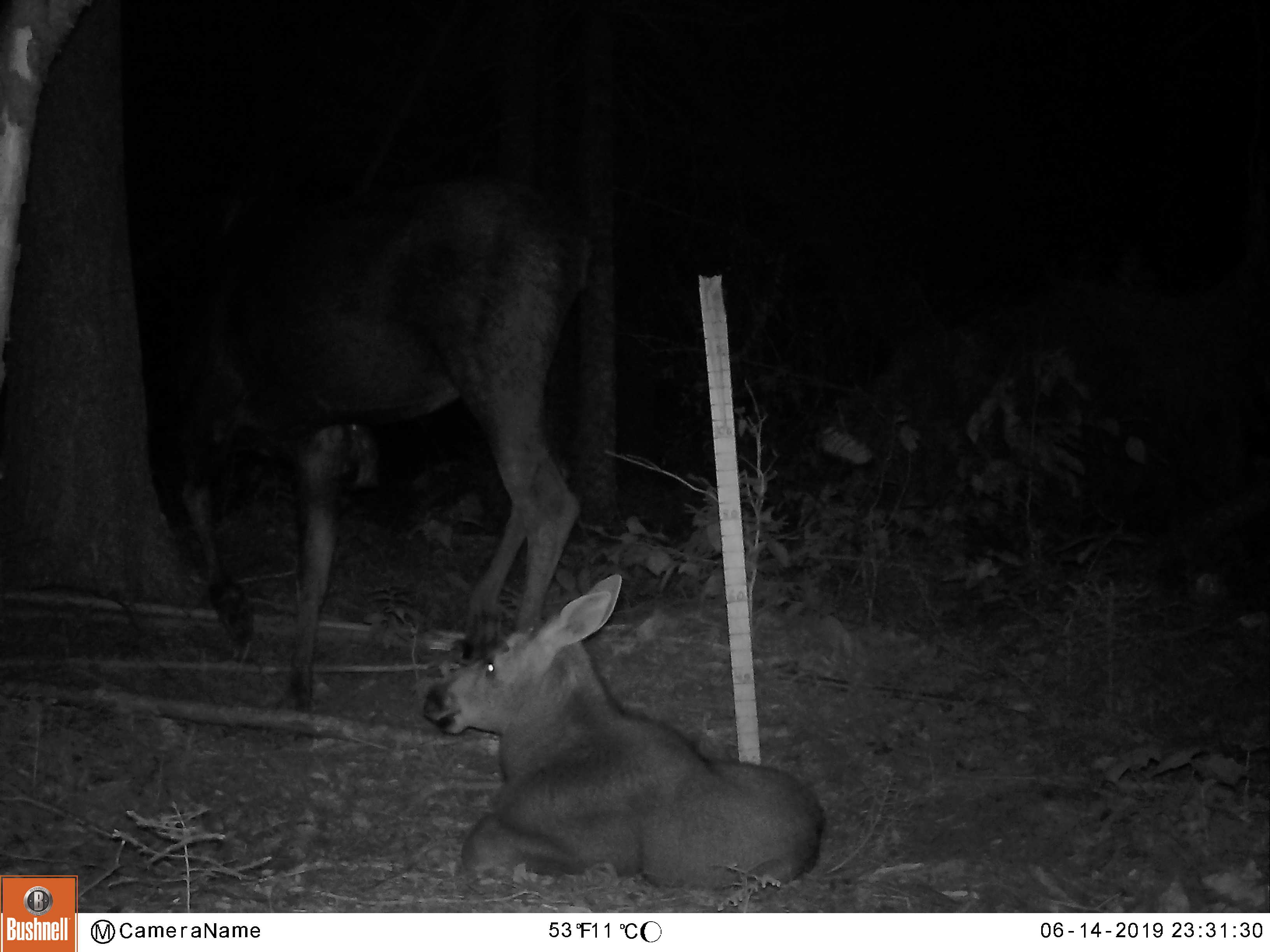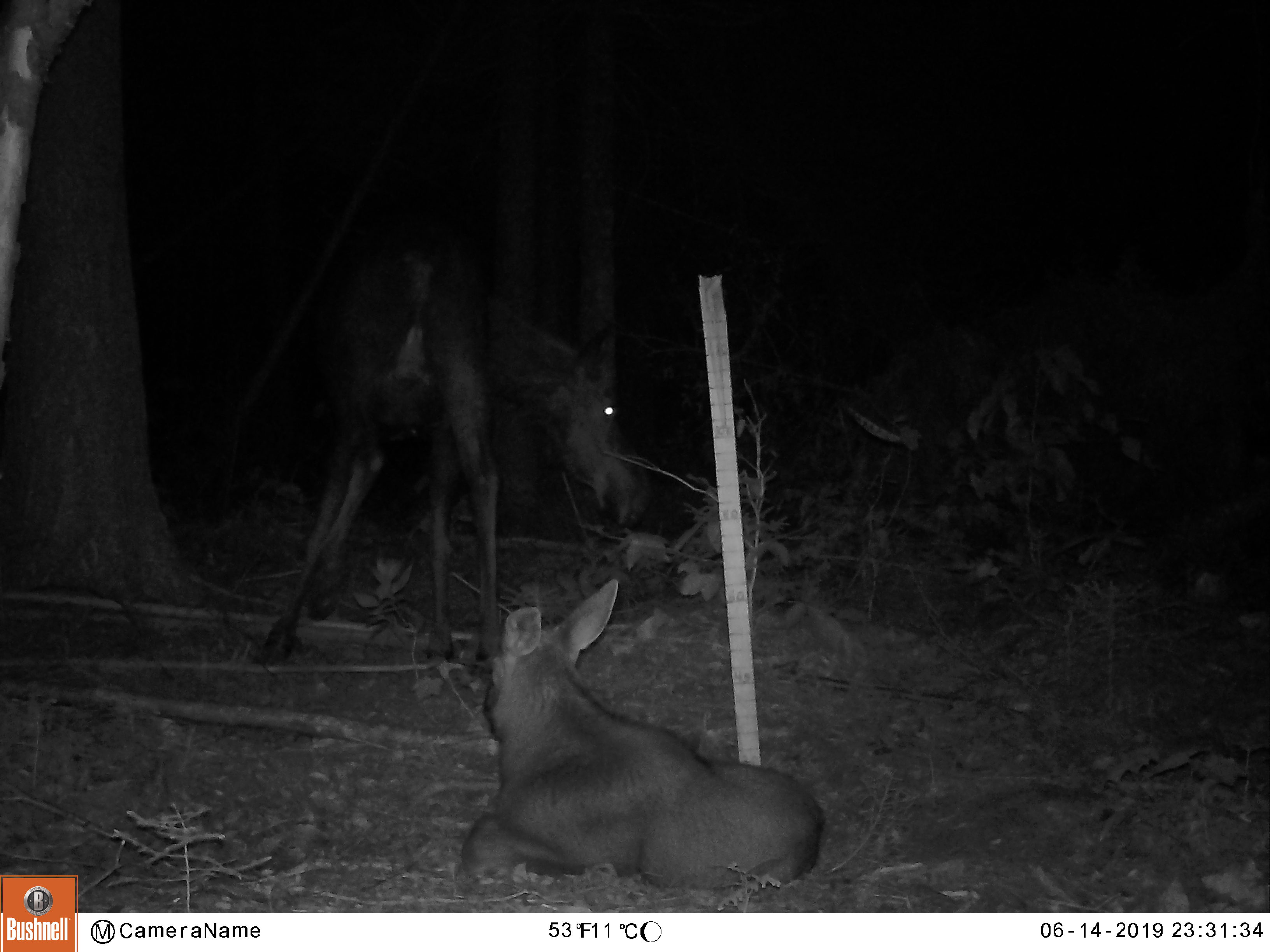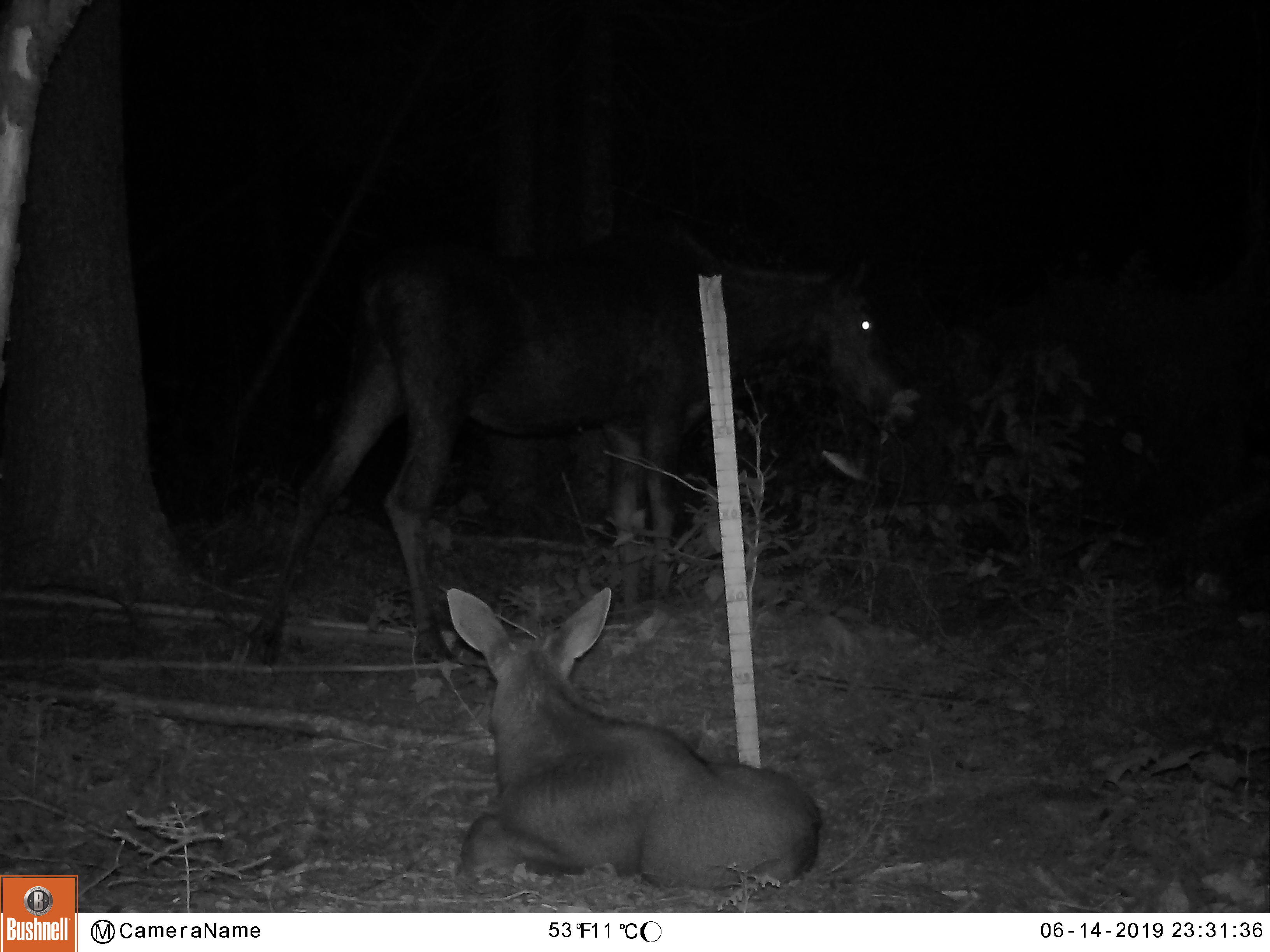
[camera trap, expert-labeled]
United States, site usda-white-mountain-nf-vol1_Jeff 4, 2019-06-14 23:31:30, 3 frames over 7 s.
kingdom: Animalia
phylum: Chordata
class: Mammalia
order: Artiodactyla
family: Cervidae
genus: Alces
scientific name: Alces alces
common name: moose